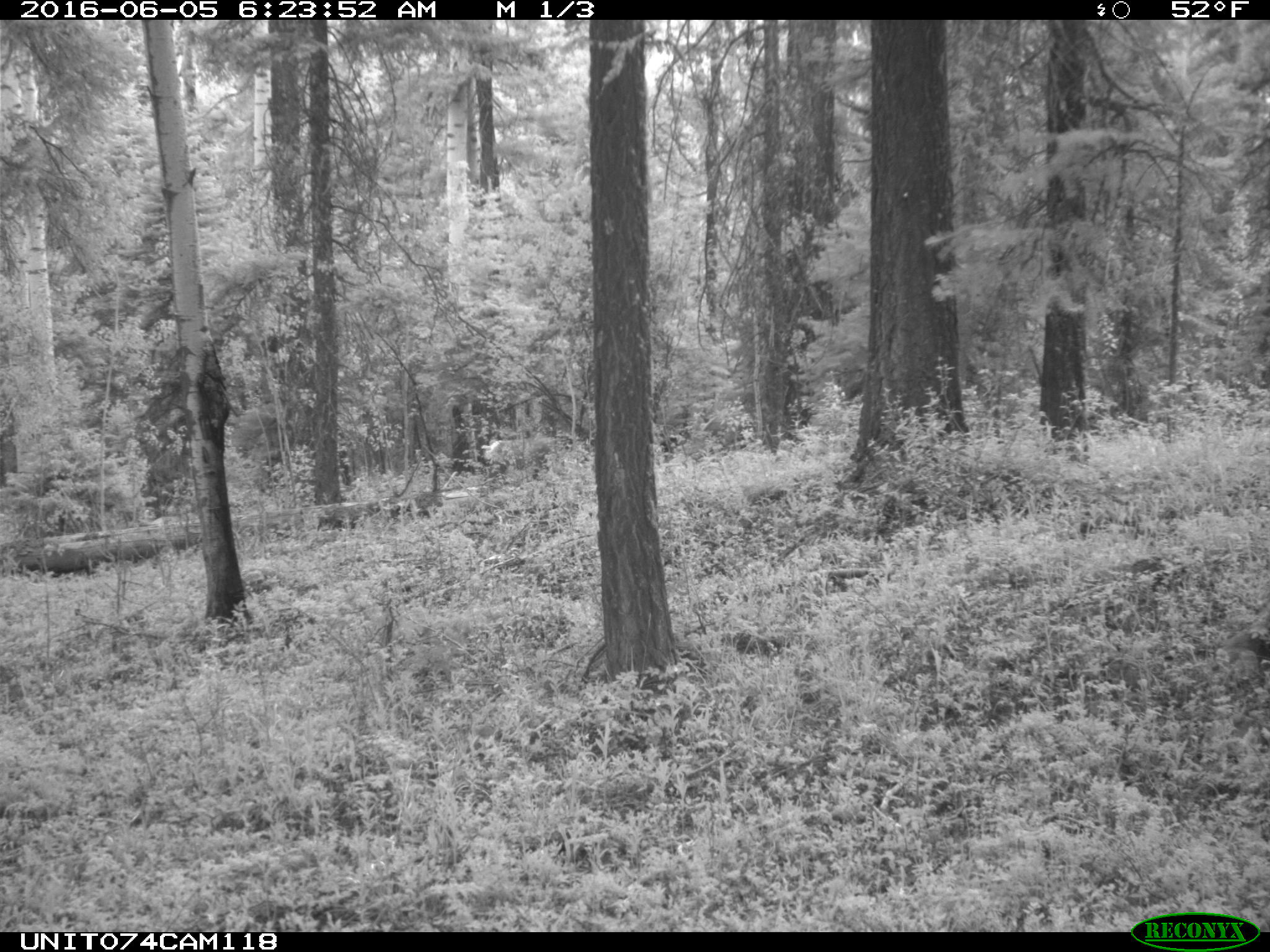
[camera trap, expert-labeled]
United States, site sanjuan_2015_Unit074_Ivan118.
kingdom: Animalia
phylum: Chordata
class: Mammalia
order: Artiodactyla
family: Cervidae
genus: Cervus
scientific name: Cervus elaphus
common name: red deer